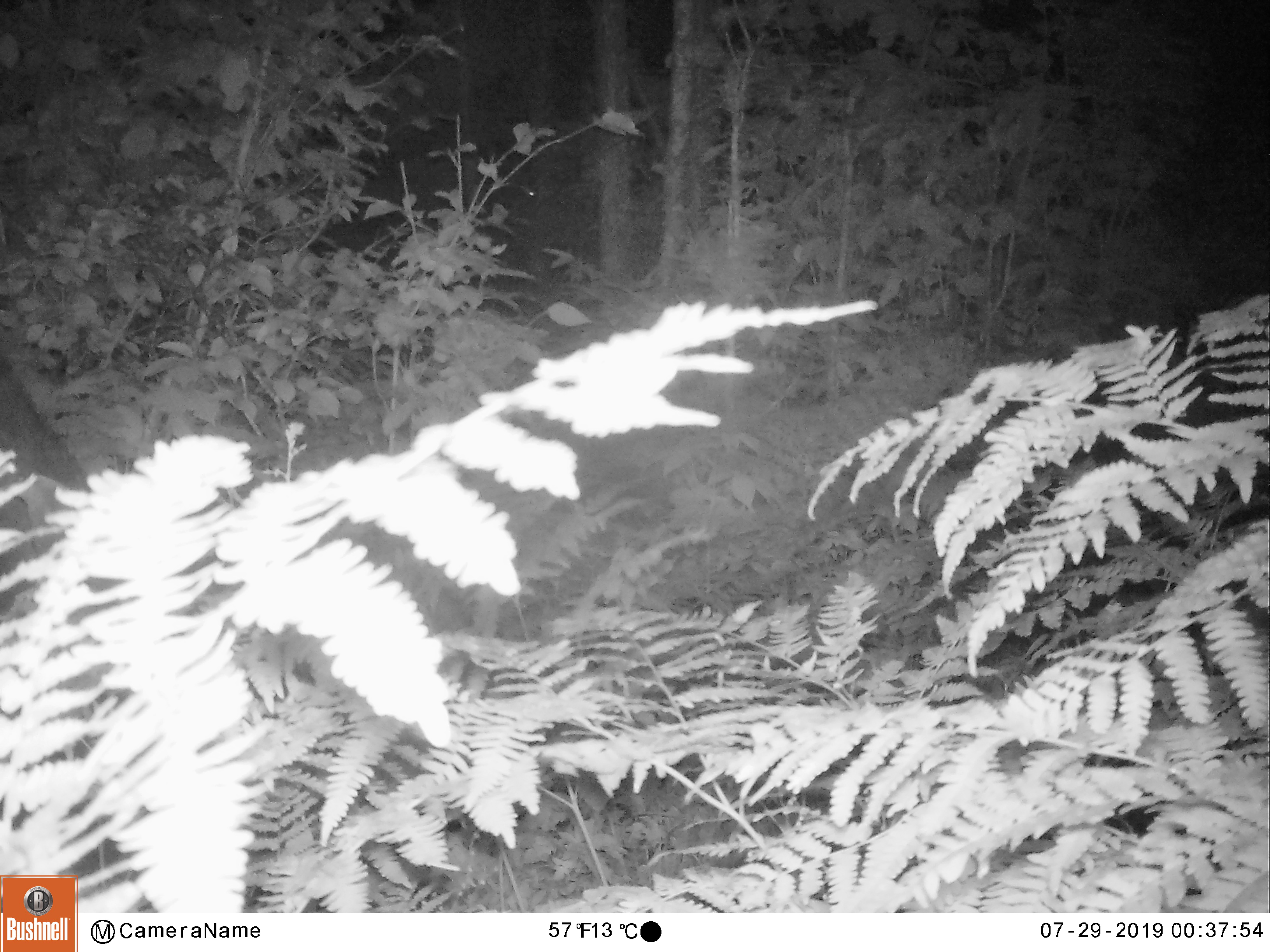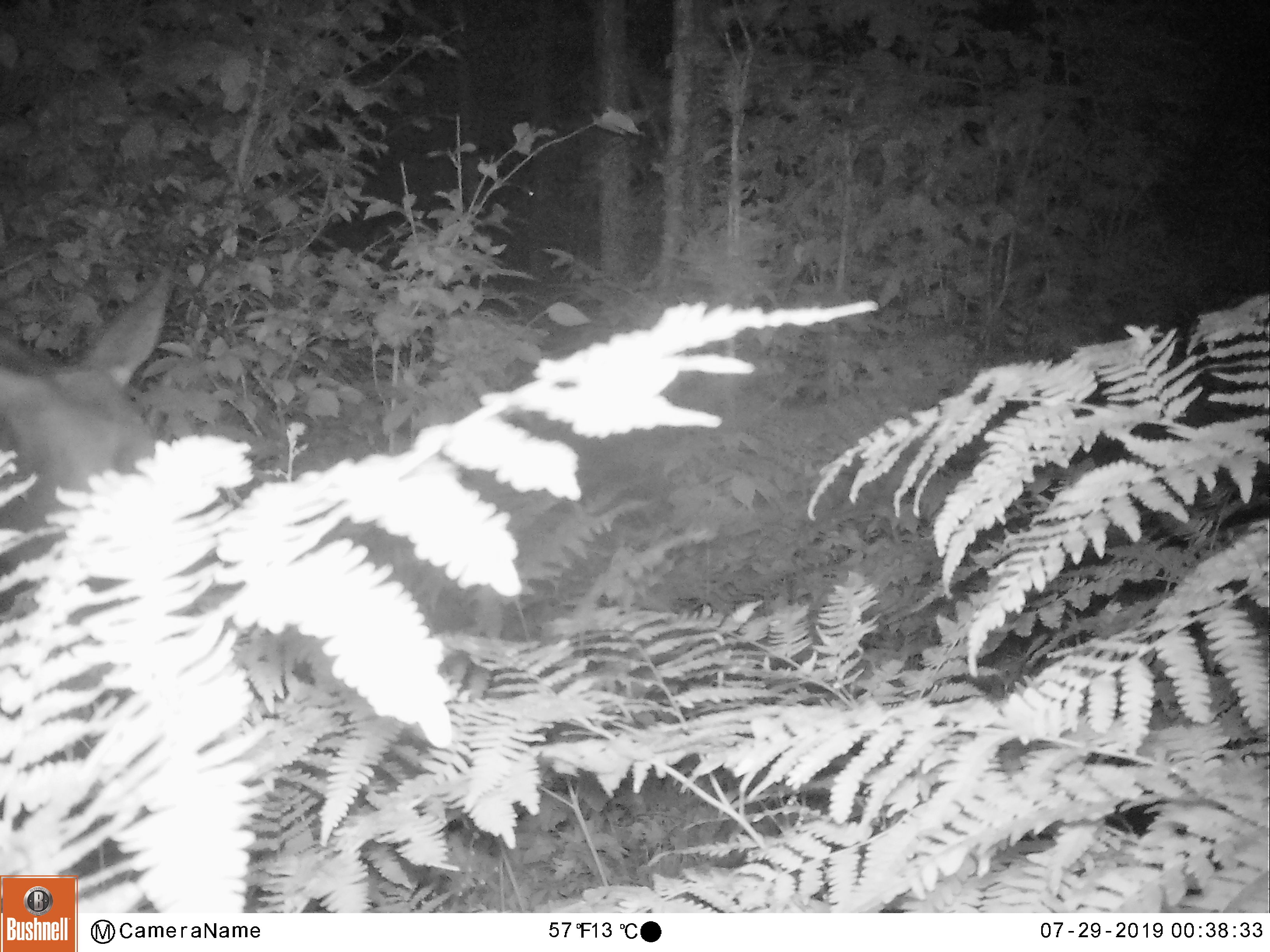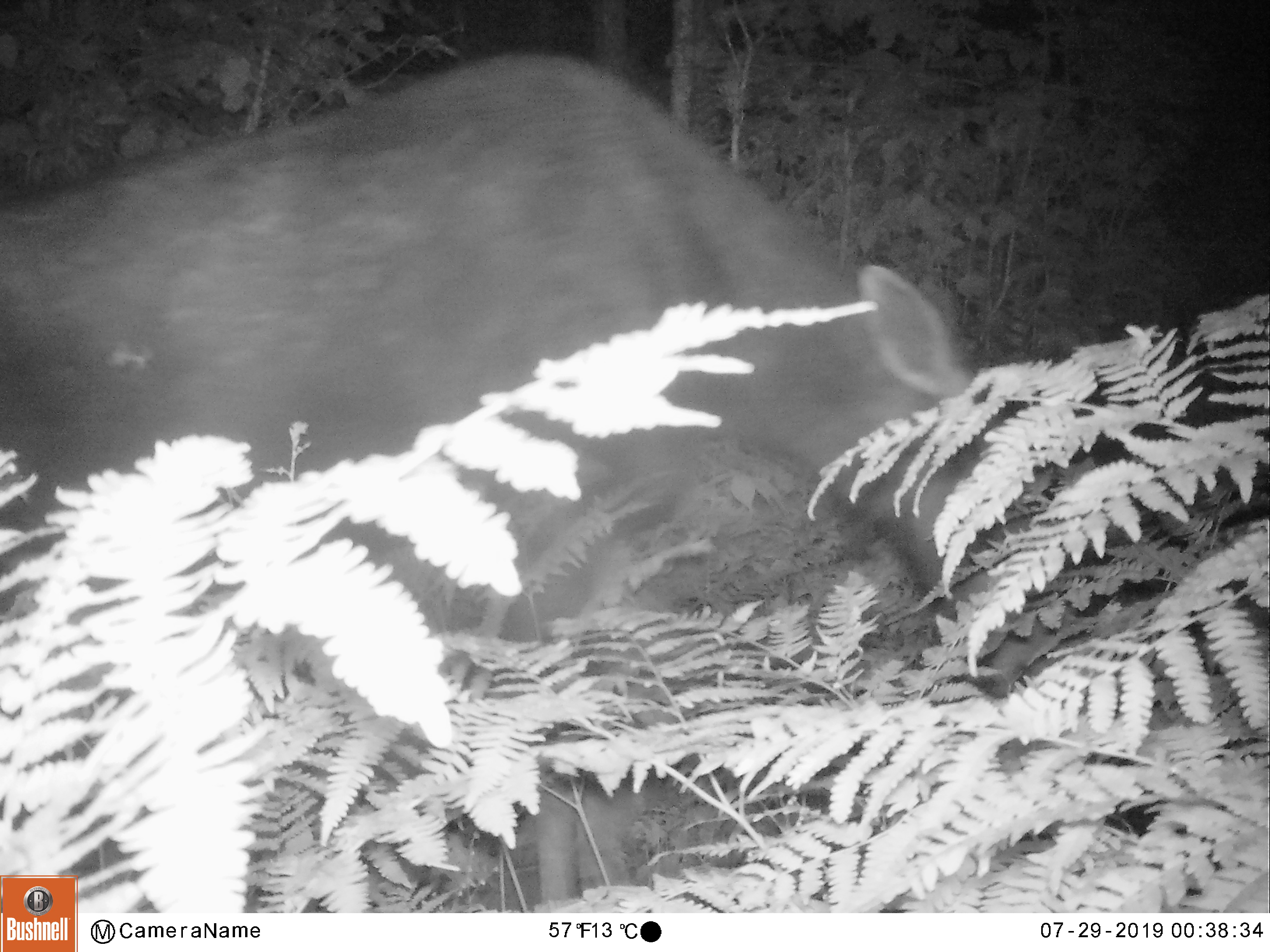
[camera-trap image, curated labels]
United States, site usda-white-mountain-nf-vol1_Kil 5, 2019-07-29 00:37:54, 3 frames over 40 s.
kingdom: Animalia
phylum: Chordata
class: Mammalia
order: Artiodactyla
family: Cervidae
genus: Alces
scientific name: Alces alces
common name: moose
Moose (Alces alces).